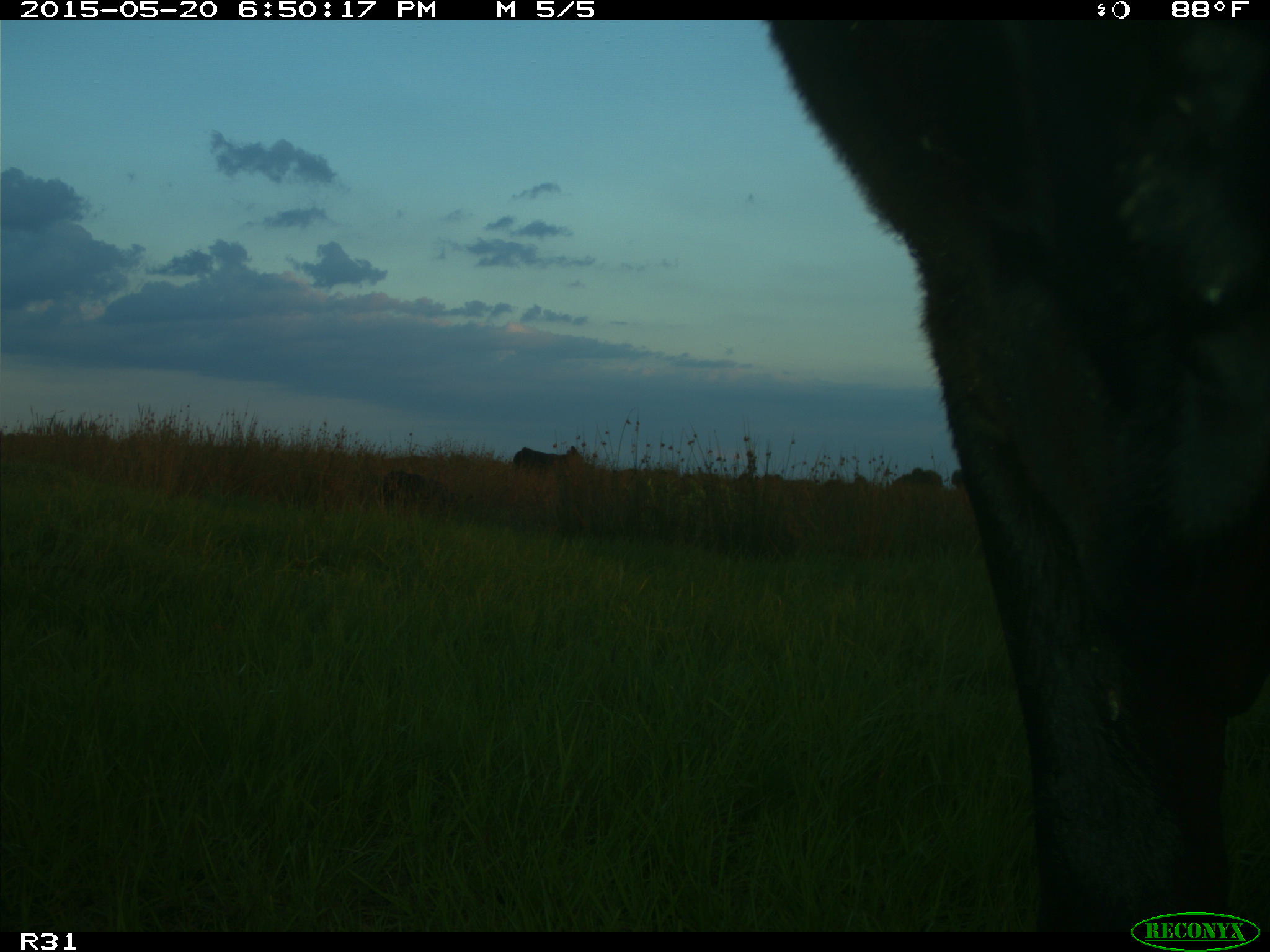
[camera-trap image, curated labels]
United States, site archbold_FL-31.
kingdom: Animalia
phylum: Chordata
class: Mammalia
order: Artiodactyla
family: Bovidae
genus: Bos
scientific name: Bos taurus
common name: domestic cow